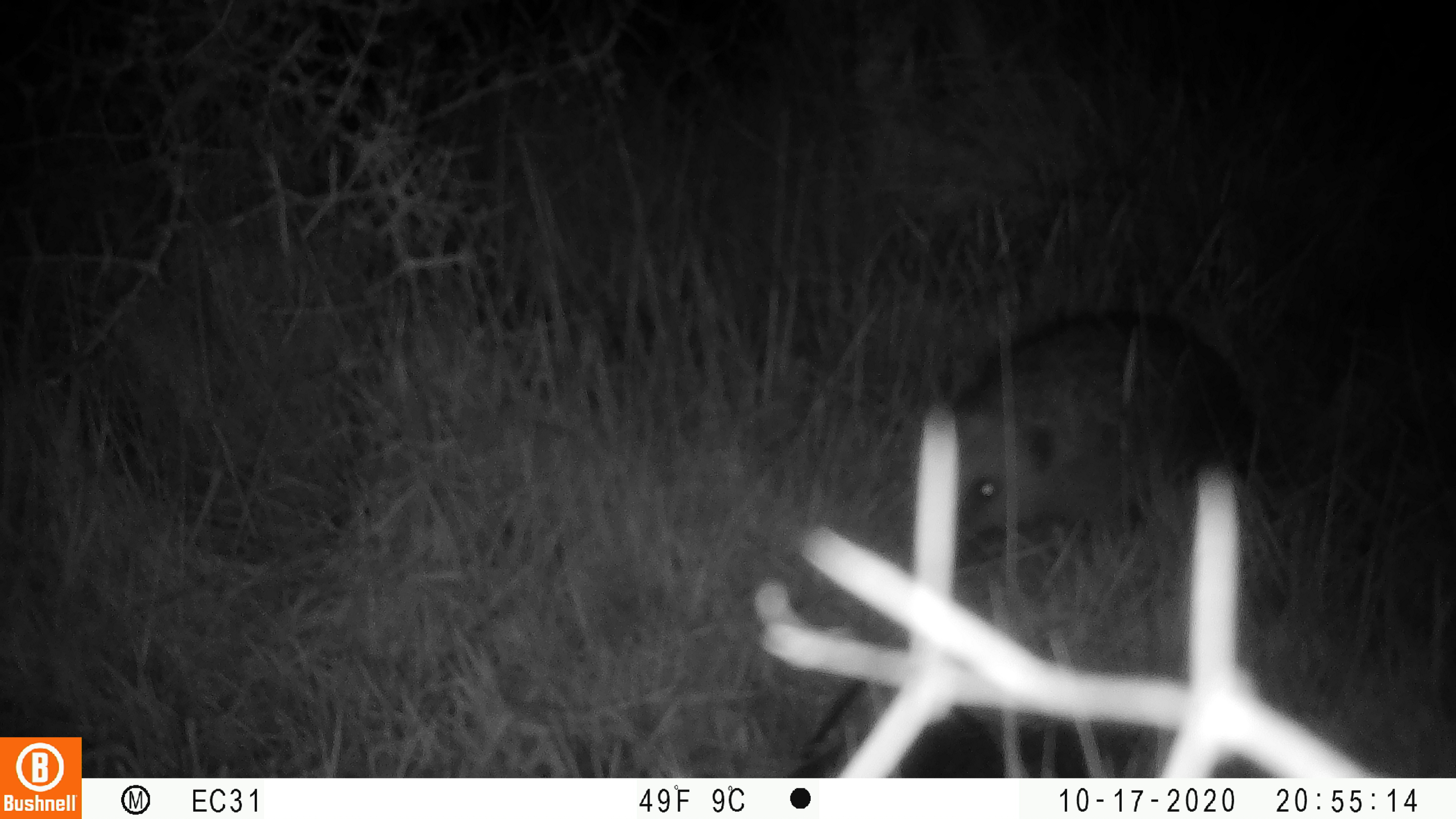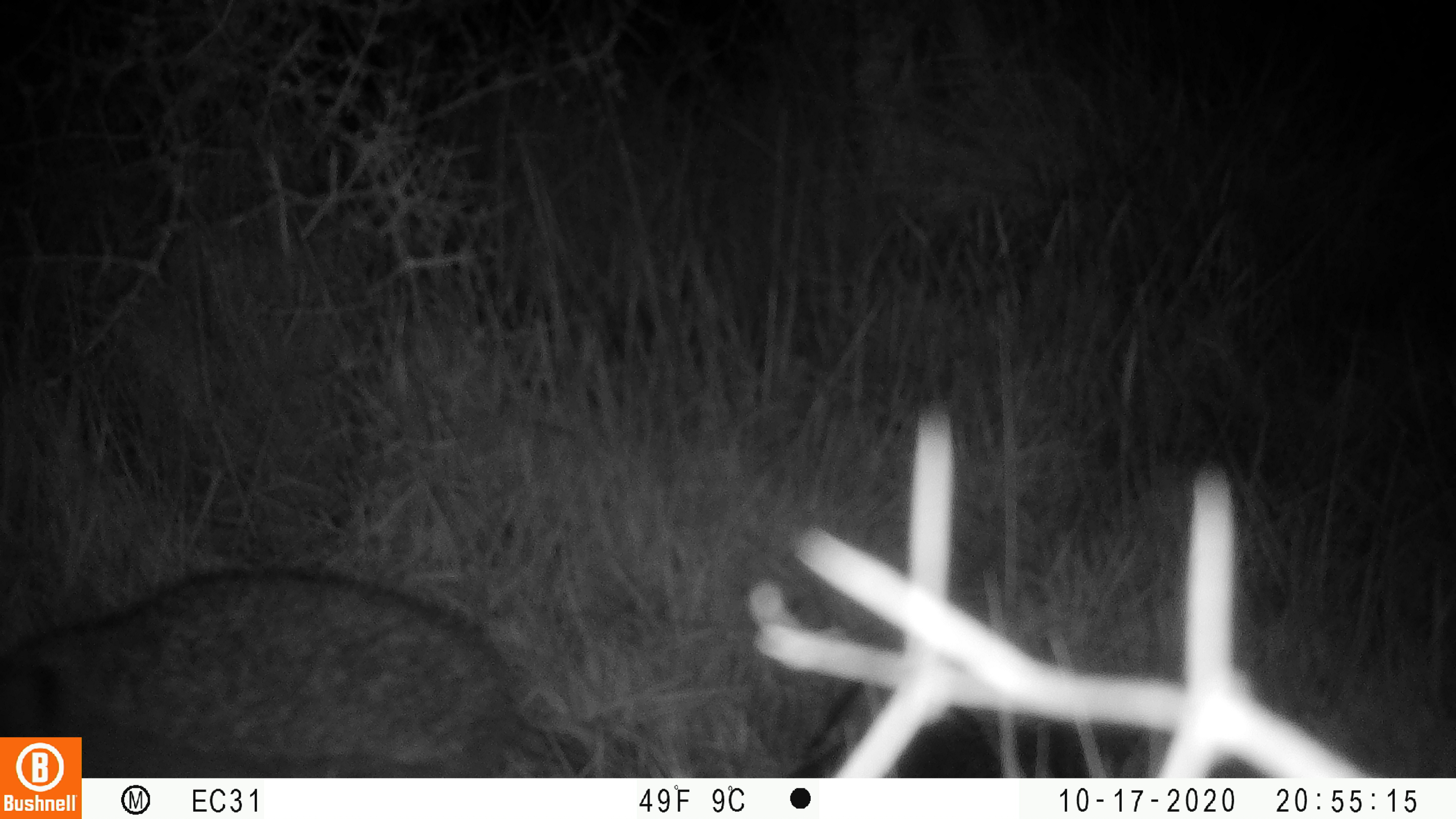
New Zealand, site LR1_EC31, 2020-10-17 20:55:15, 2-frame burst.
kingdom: Animalia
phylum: Chordata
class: Mammalia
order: Eulipotyphla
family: Erinaceidae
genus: Erinaceus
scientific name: Erinaceus europaeus europaeus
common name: european hedgehog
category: hedgehog